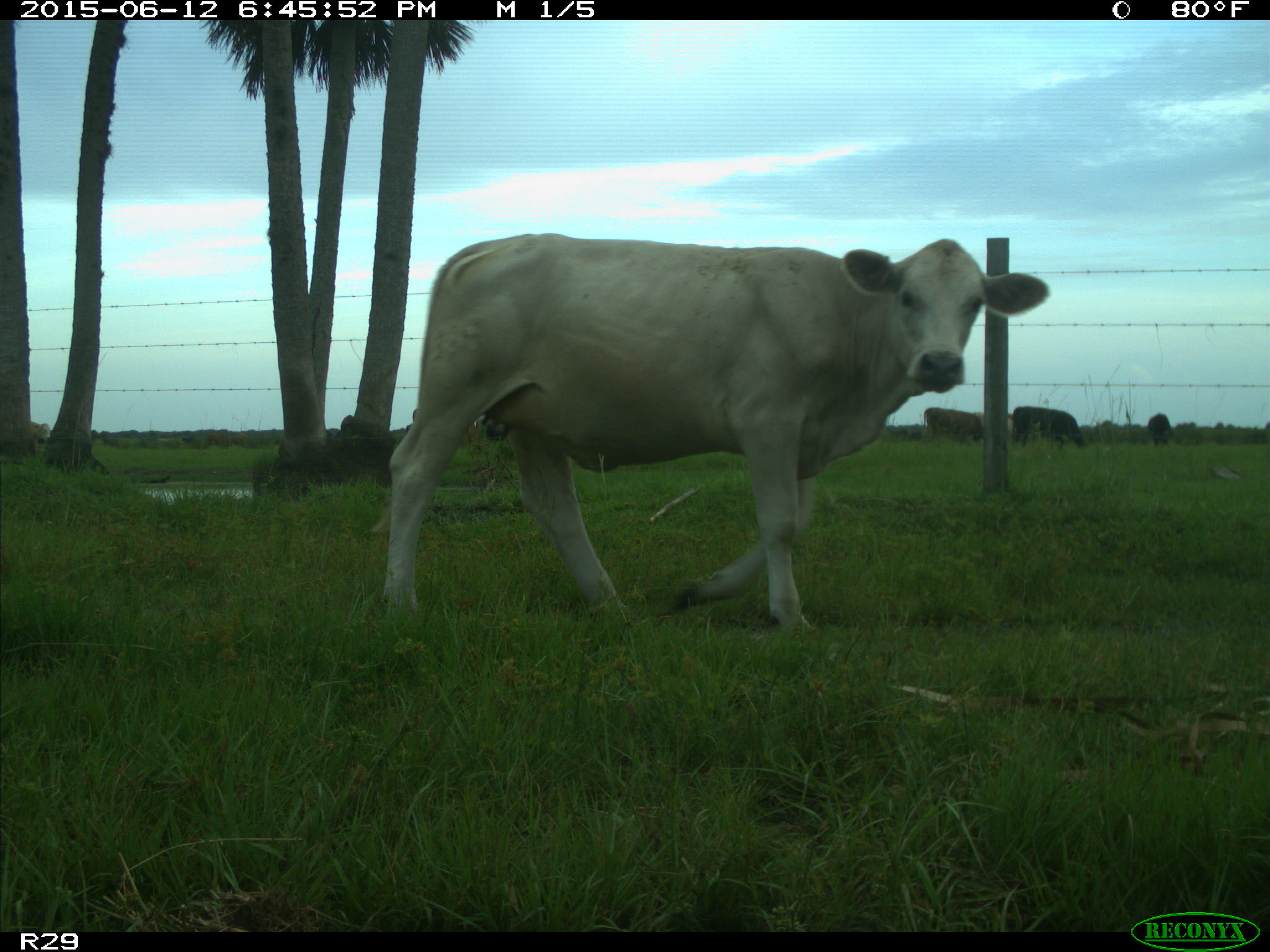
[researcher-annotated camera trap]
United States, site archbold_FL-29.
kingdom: Animalia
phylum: Chordata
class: Mammalia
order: Artiodactyla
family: Bovidae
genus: Bos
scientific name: Bos taurus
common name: domestic cow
Bos taurus (domestic cow).